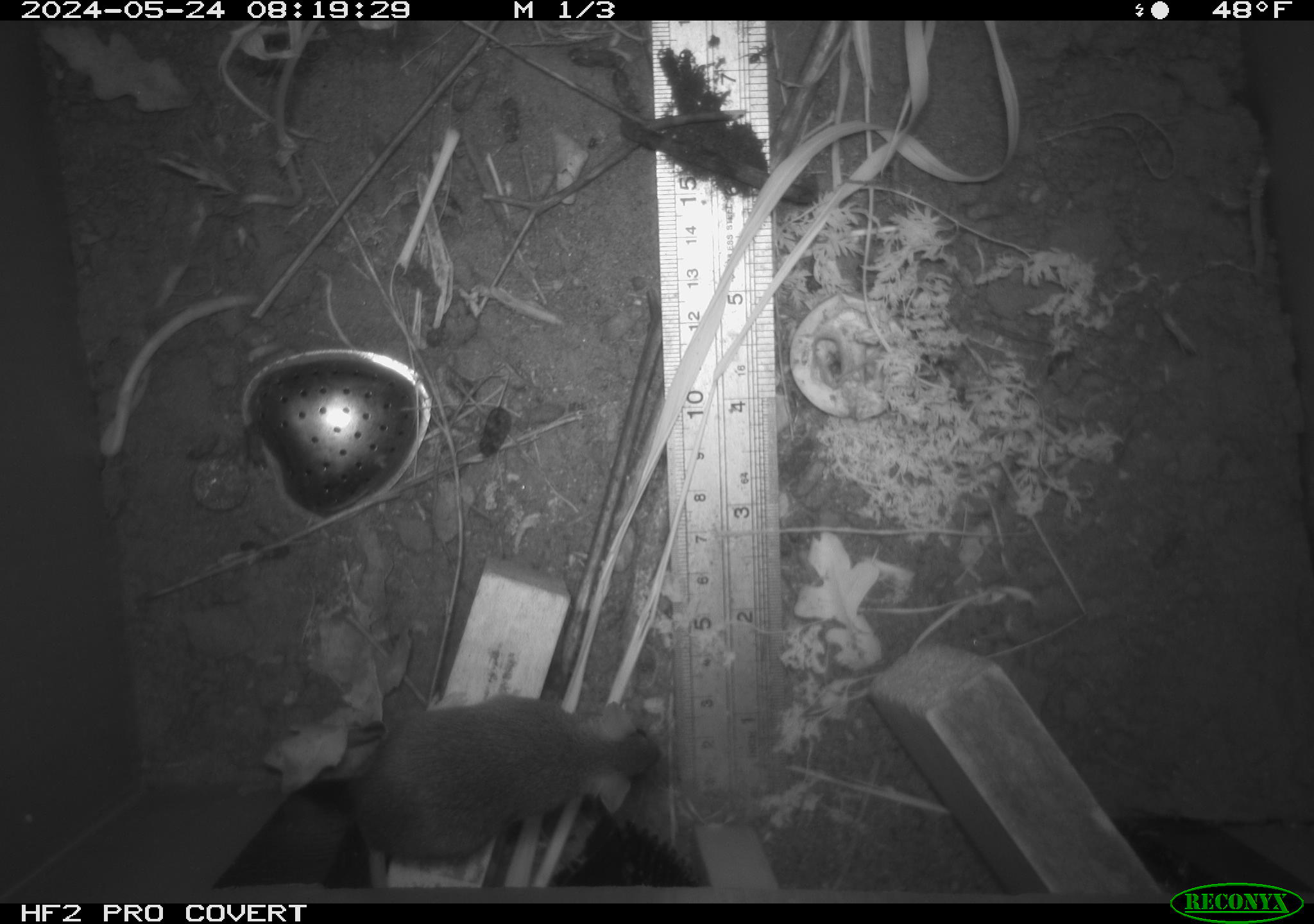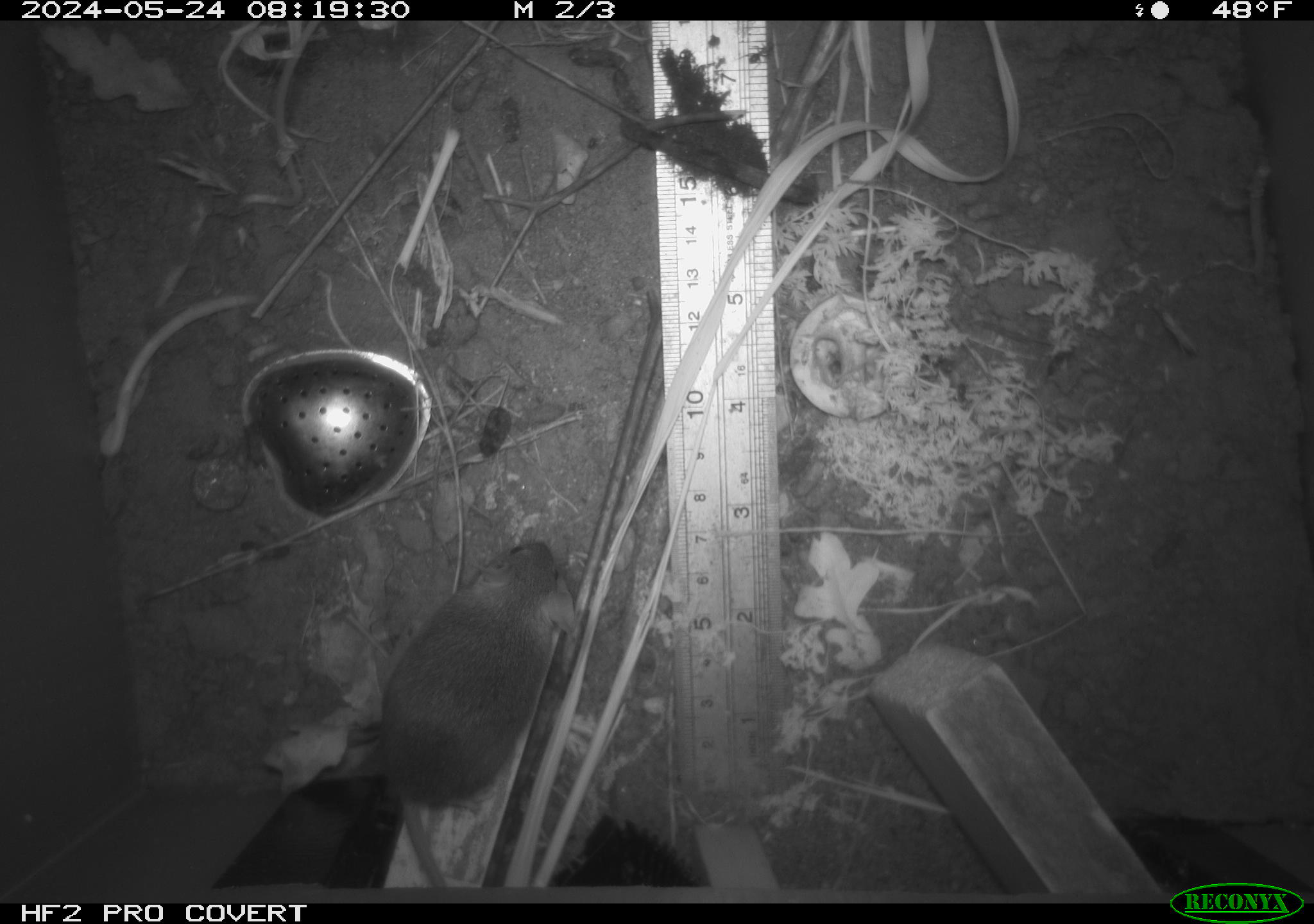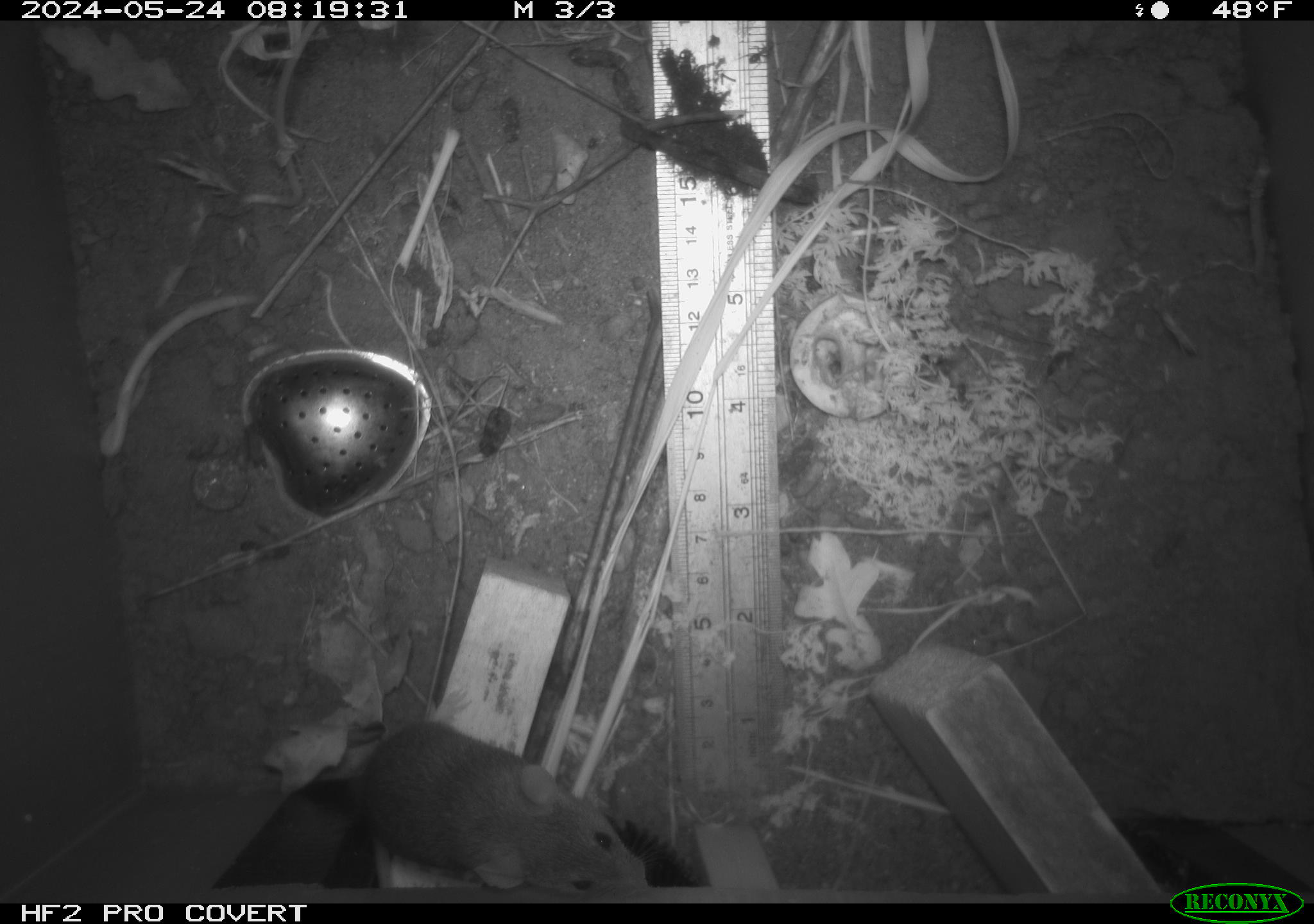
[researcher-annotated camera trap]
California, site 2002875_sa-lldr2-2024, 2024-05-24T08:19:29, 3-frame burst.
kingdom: Animalia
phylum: Chordata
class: Mammalia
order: Rodentia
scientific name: Rodentia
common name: mouse species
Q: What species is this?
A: Mouse species (Rodentia).